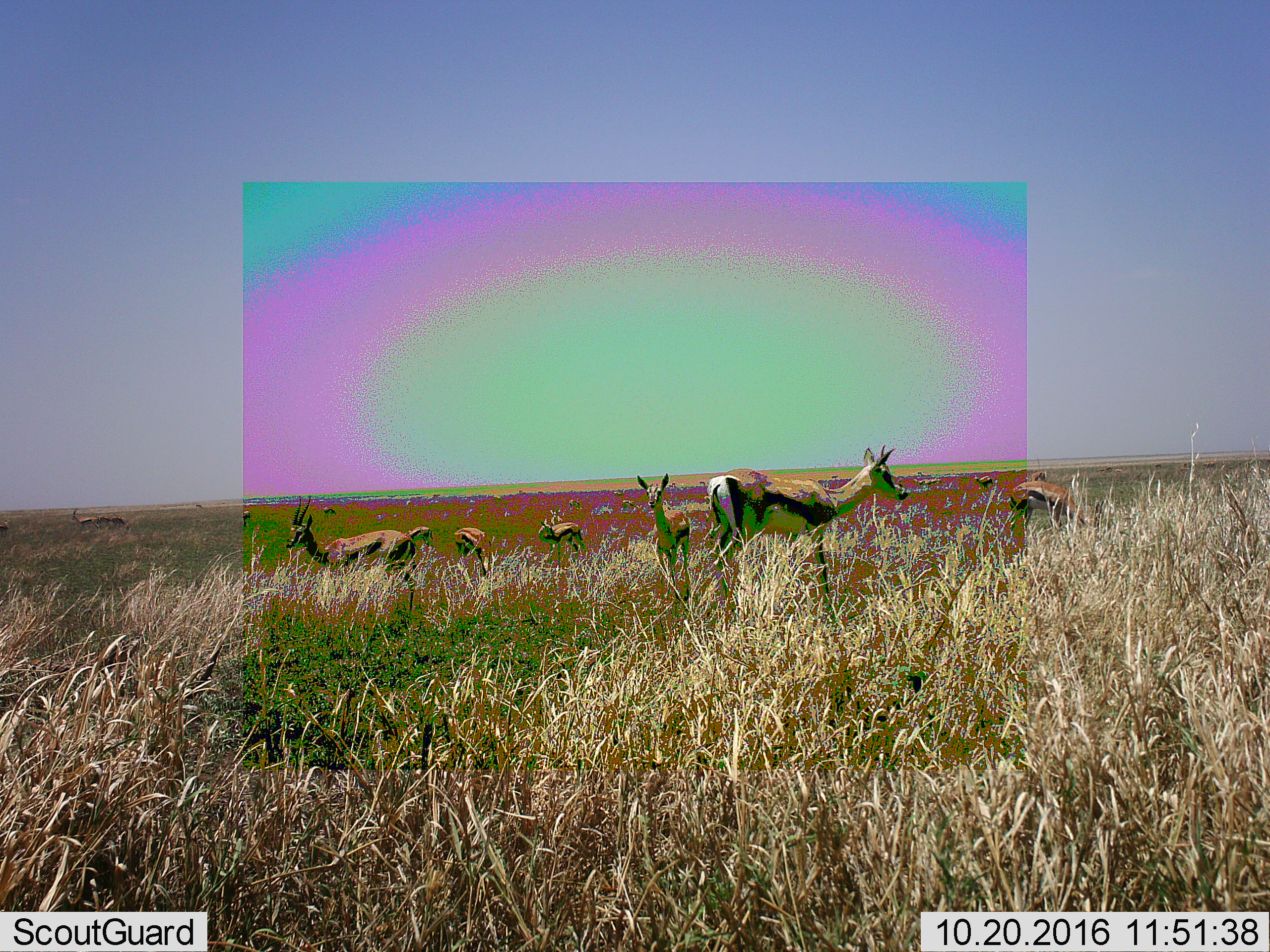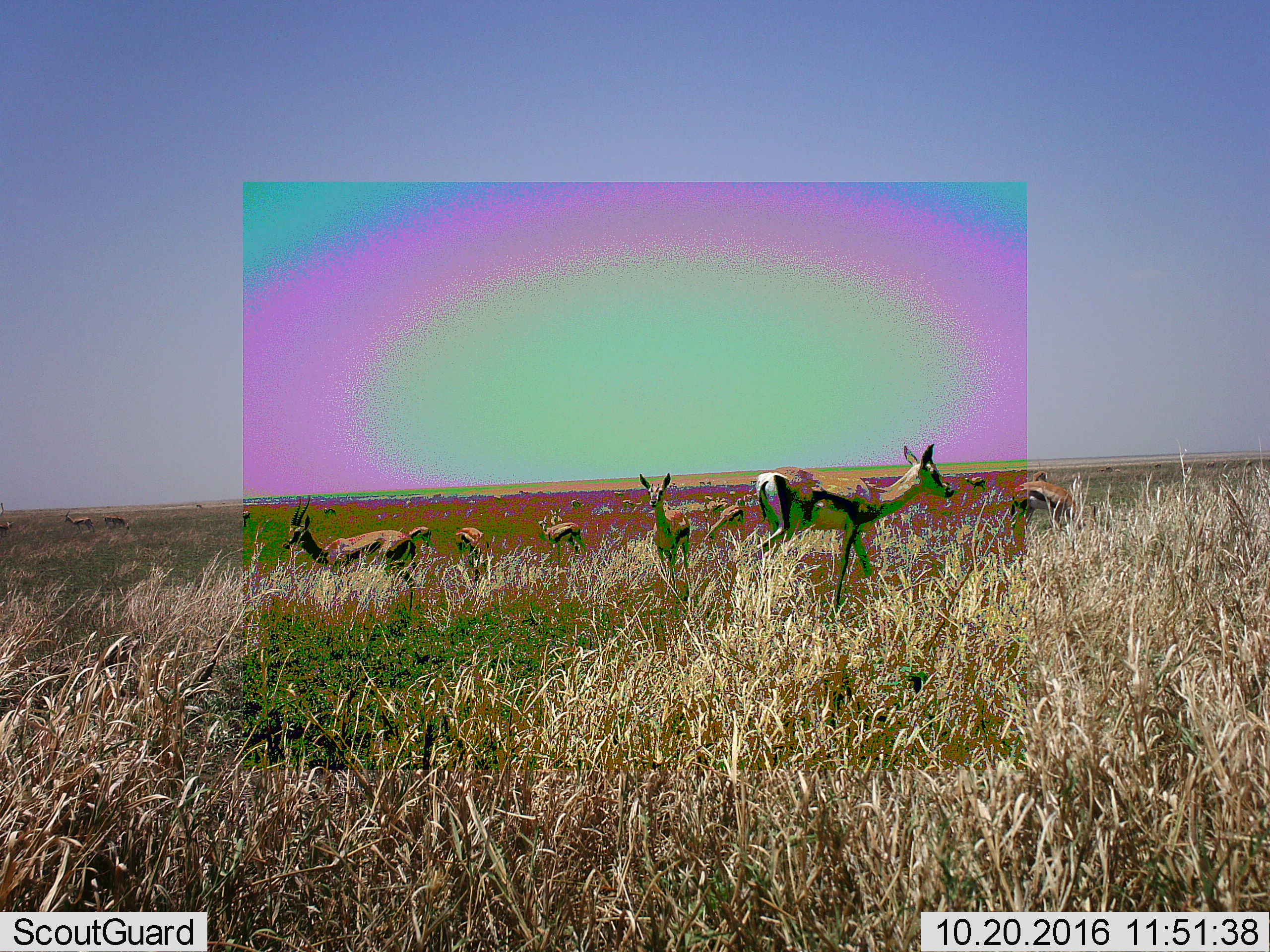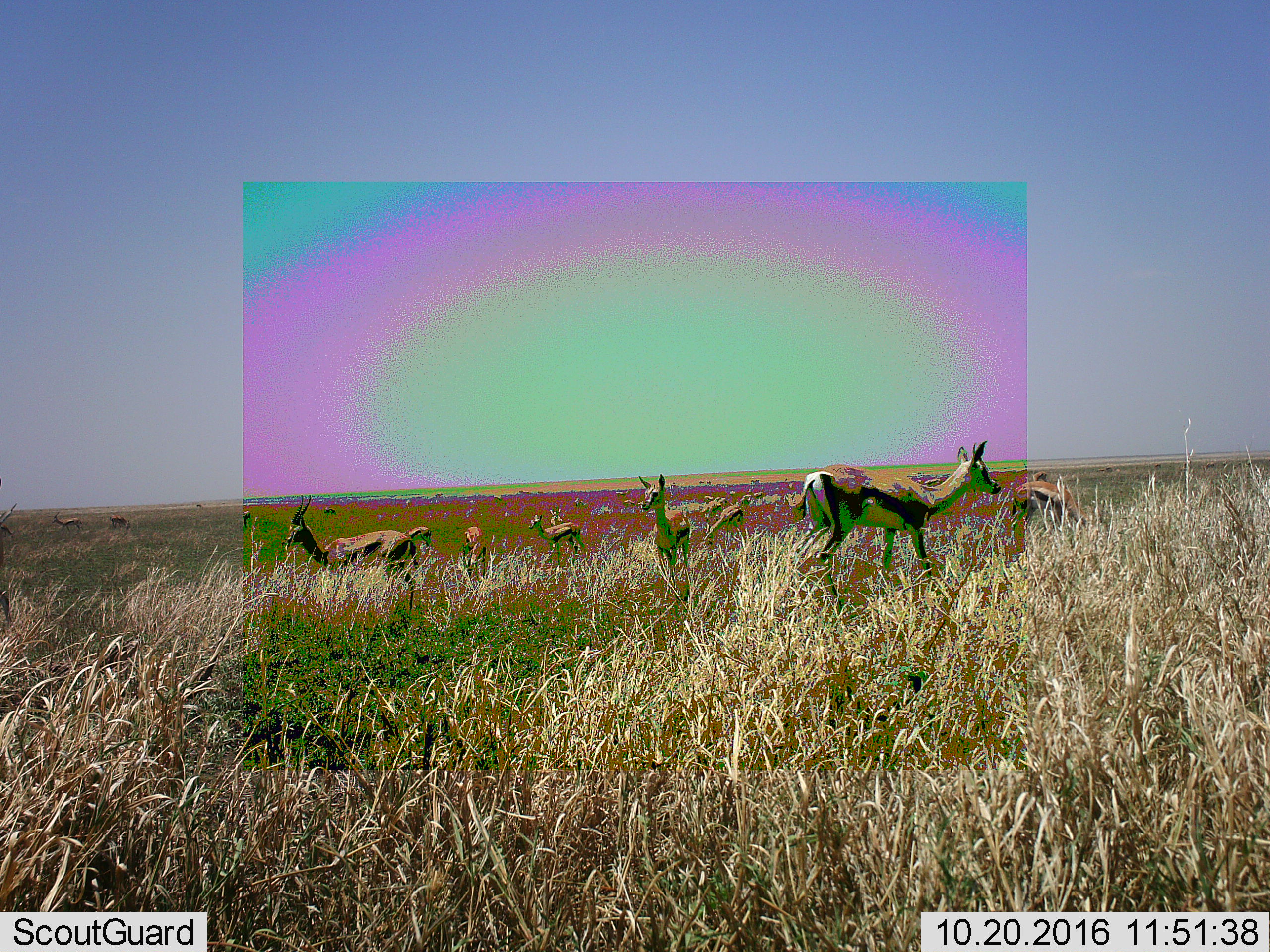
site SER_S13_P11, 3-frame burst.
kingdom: Animalia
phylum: Chordata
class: Mammalia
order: Artiodactyla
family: Bovidae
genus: Eudorcas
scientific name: Eudorcas thomsonii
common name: thomson's gazelle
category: gazellethomsons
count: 11-50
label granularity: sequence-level